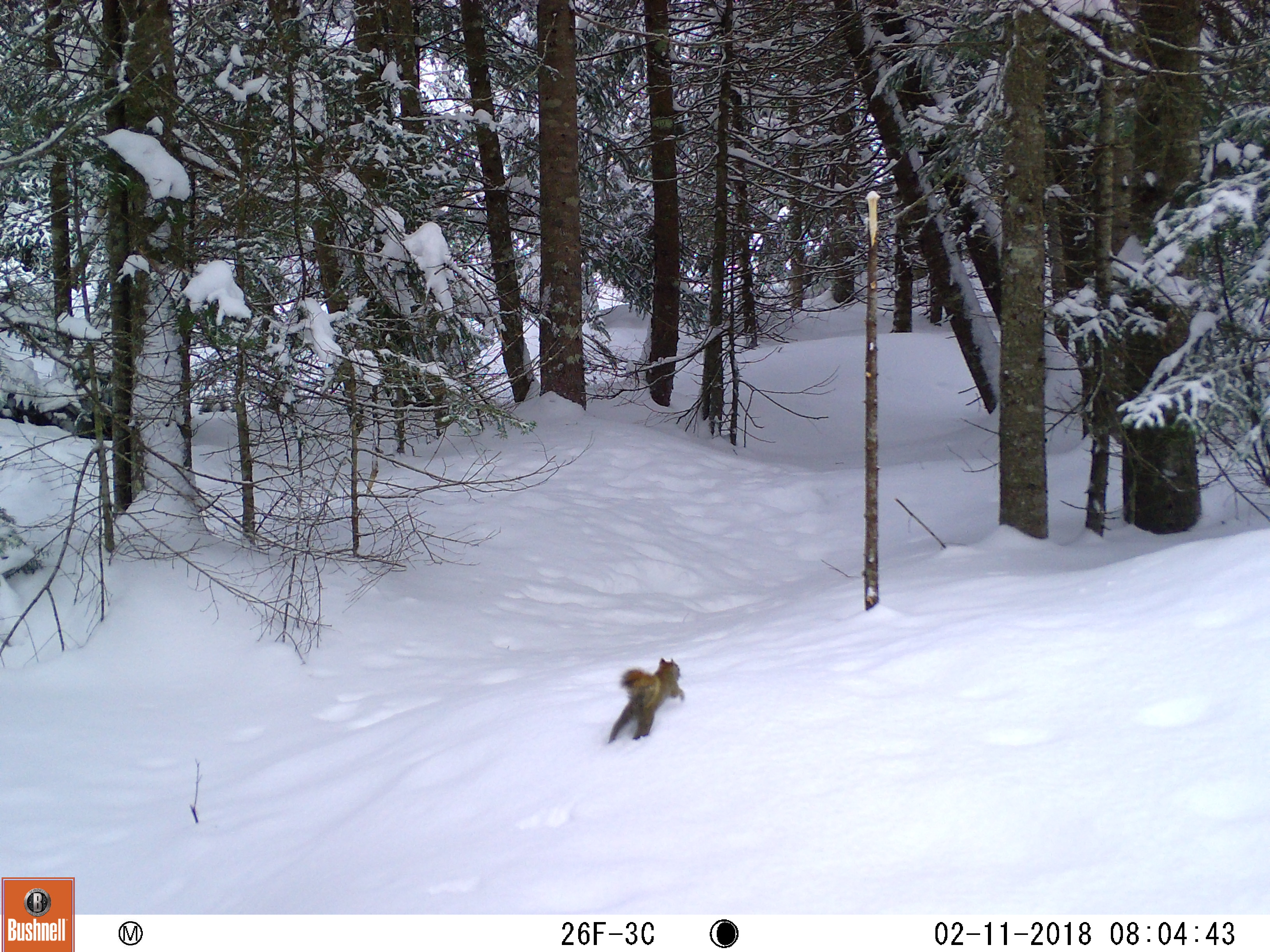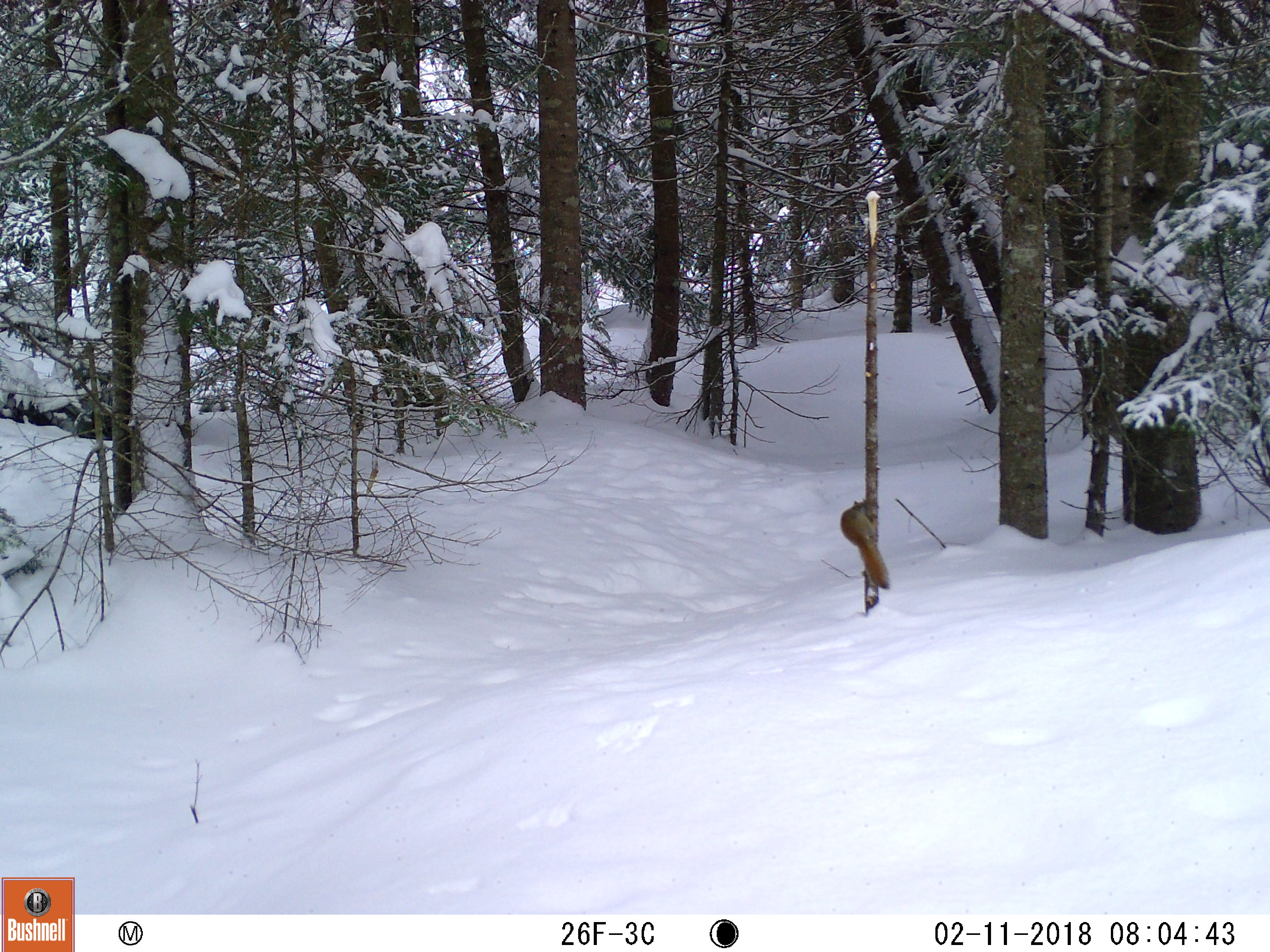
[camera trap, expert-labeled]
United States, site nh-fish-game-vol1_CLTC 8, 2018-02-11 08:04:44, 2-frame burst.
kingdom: Animalia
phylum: Chordata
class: Mammalia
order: Rodentia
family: Sciuridae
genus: Tamiasciurus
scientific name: Tamiasciurus hudsonicus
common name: red squirrel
Red squirrel (Tamiasciurus hudsonicus).